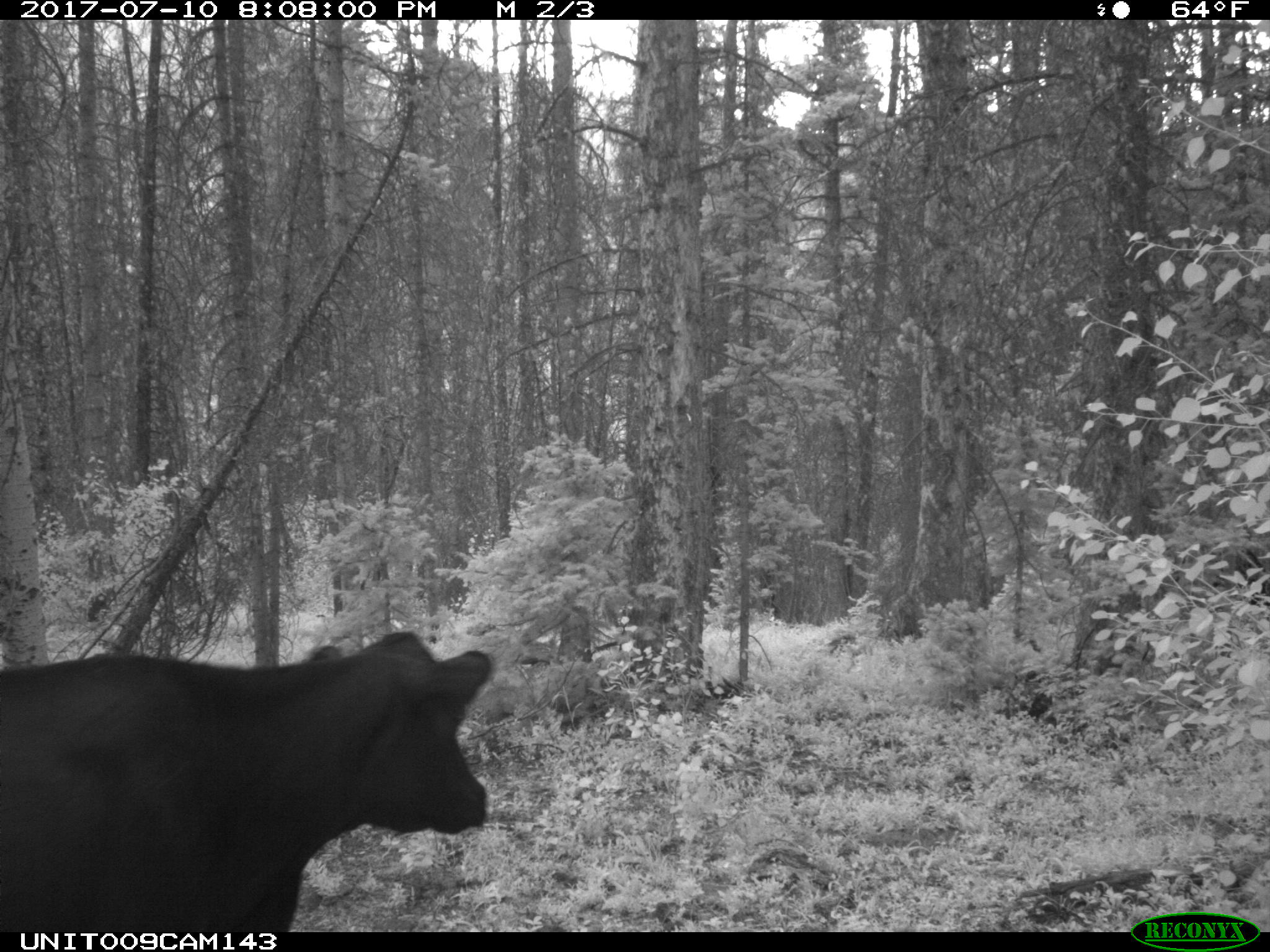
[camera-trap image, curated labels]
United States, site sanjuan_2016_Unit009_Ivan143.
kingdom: Animalia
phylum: Chordata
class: Mammalia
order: Artiodactyla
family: Bovidae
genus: Bos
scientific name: Bos taurus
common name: domestic cow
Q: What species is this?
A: Bos taurus (domestic cow).